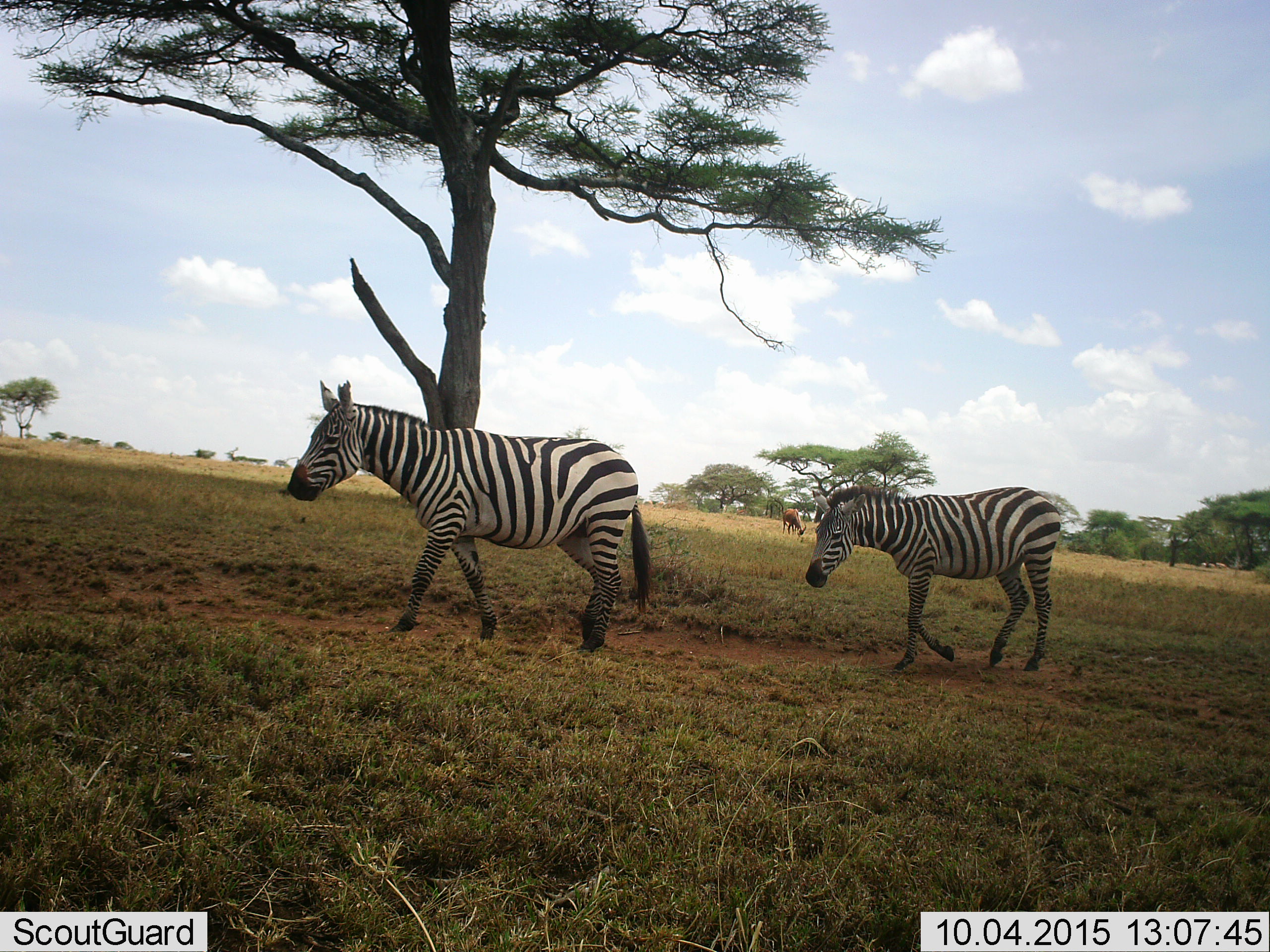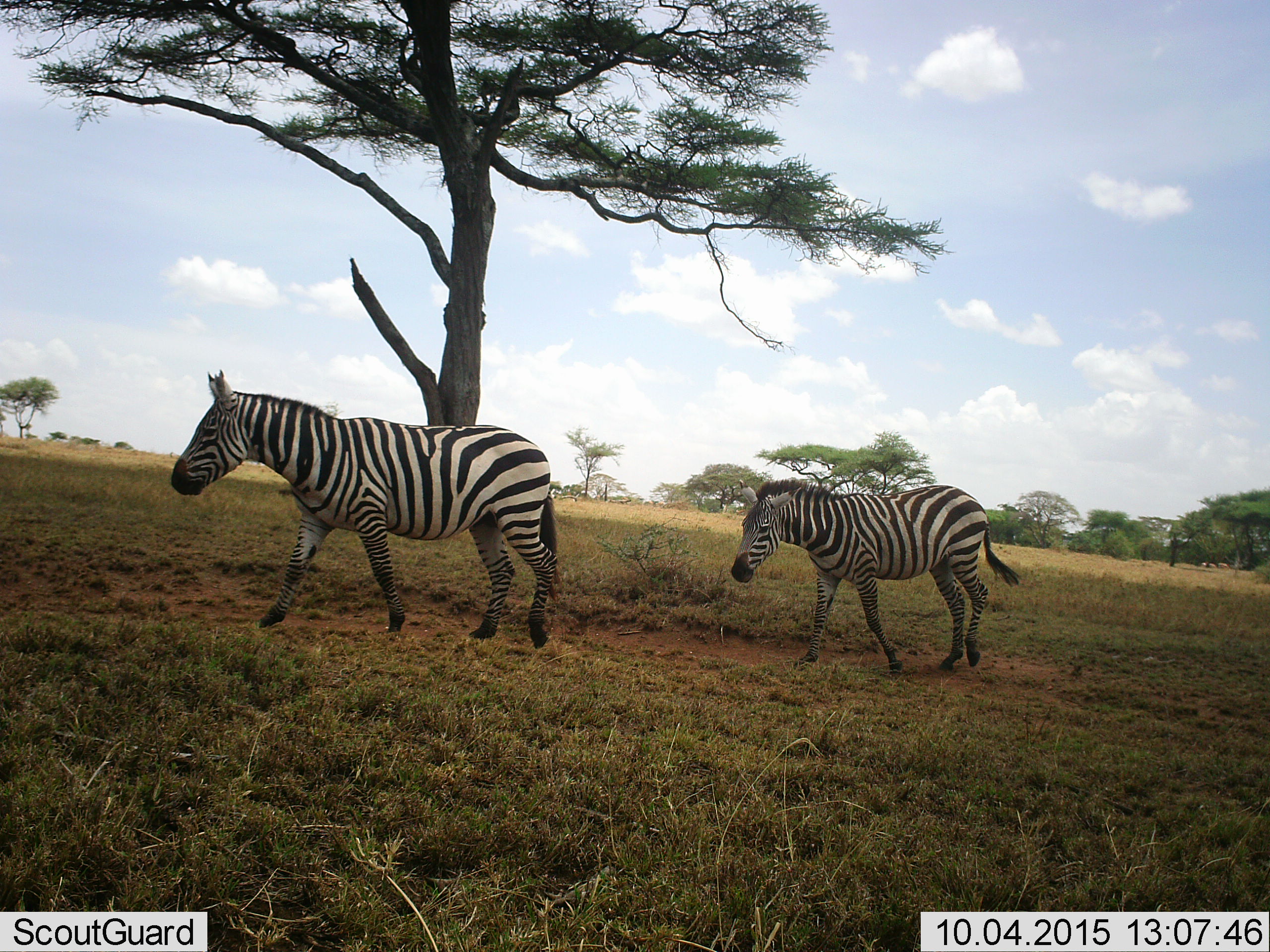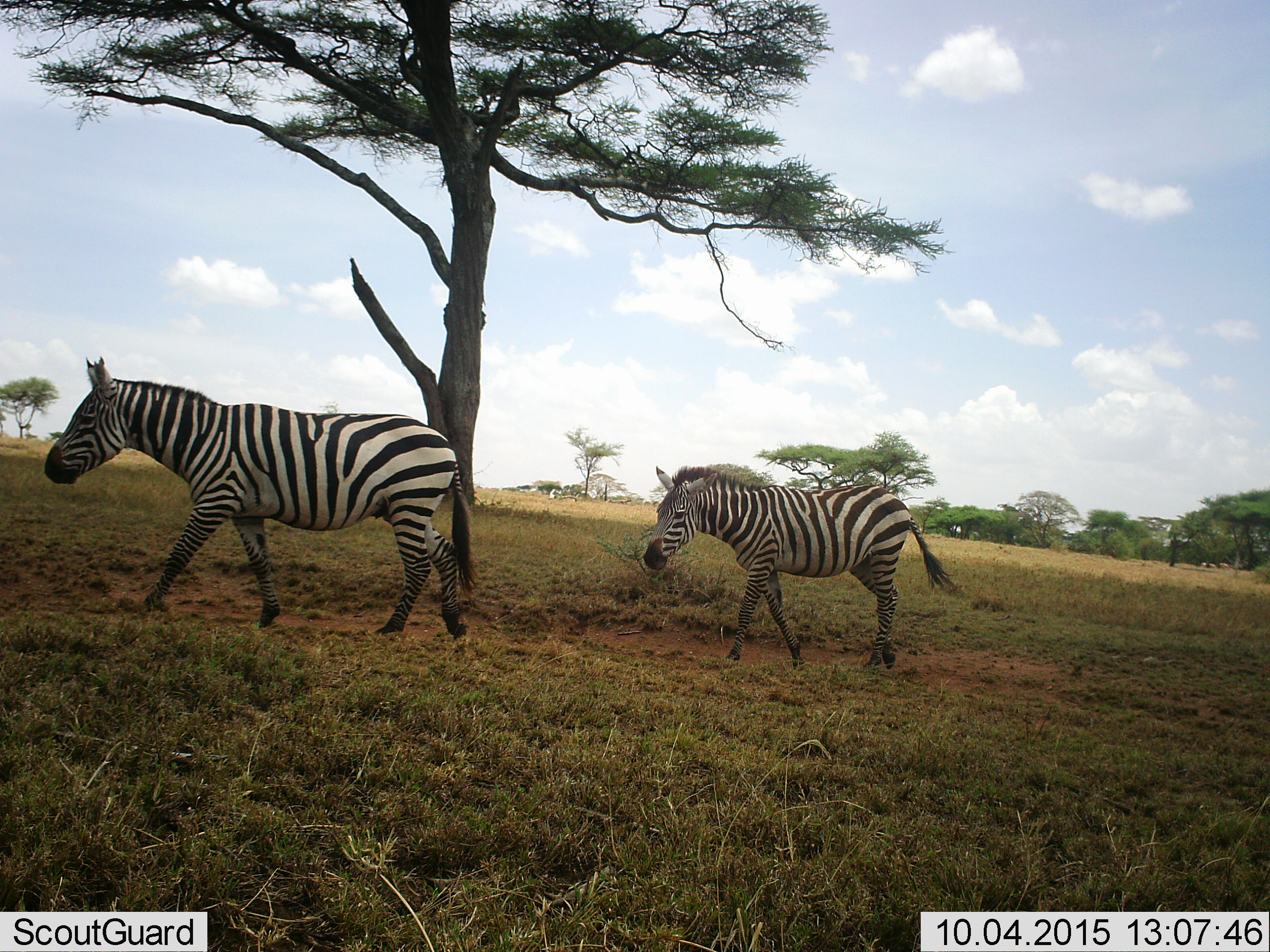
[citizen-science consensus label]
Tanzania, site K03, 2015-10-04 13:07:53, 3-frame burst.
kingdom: Animalia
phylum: Chordata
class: Mammalia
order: Artiodactyla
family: Bovidae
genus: Damaliscus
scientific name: Damaliscus lunatus jimela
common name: topi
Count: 1.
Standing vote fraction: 33%.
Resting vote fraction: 0%.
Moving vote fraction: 33%.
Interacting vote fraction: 0%.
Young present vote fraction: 0%.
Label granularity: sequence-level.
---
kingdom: Animalia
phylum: Chordata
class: Mammalia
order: Perissodactyla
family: Equidae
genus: Equus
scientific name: Equus quagga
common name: plains zebra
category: zebra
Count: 2.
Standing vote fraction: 11%.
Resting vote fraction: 0%.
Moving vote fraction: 100%.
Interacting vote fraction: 0%.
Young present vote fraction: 33%.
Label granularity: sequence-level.